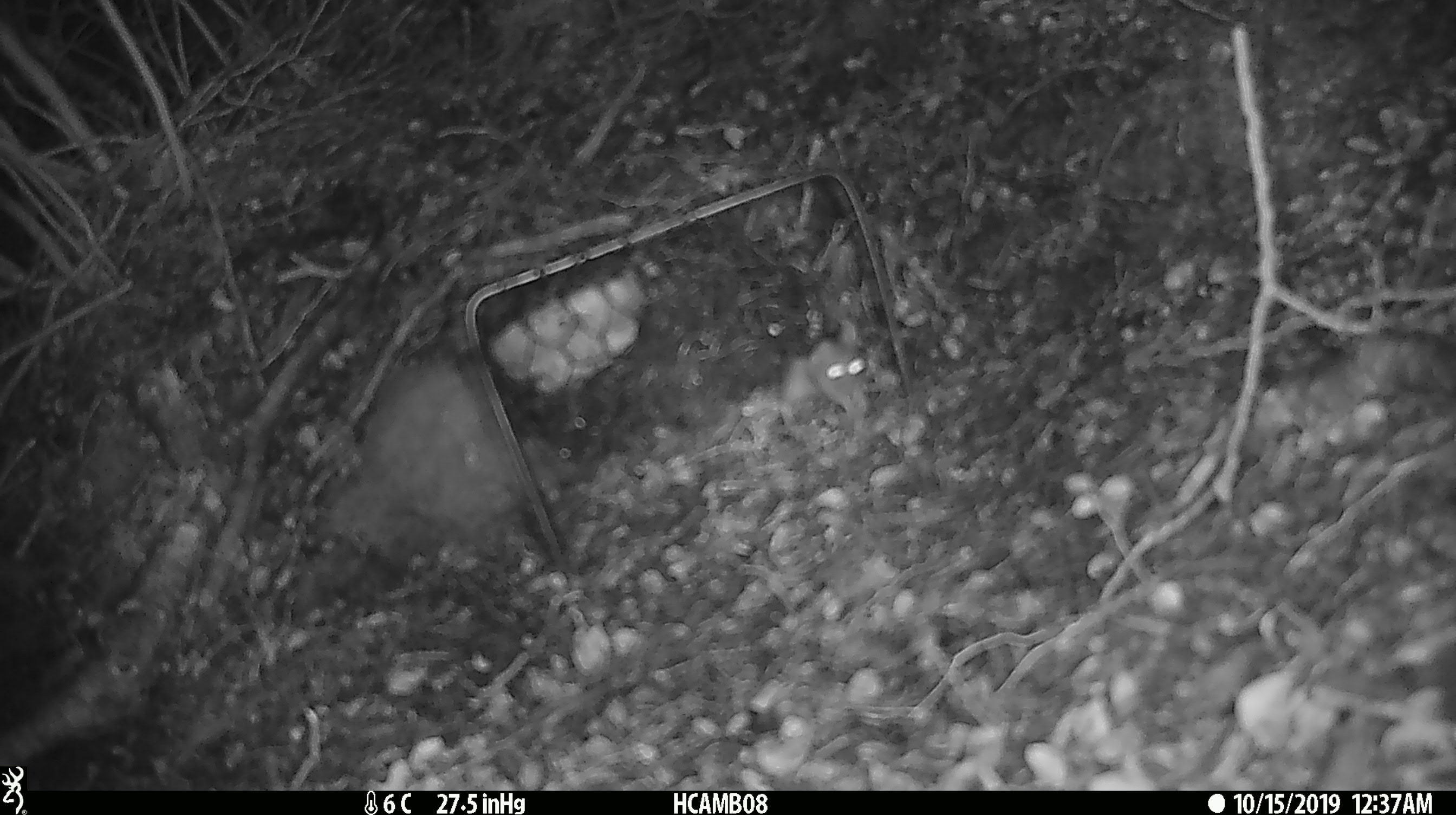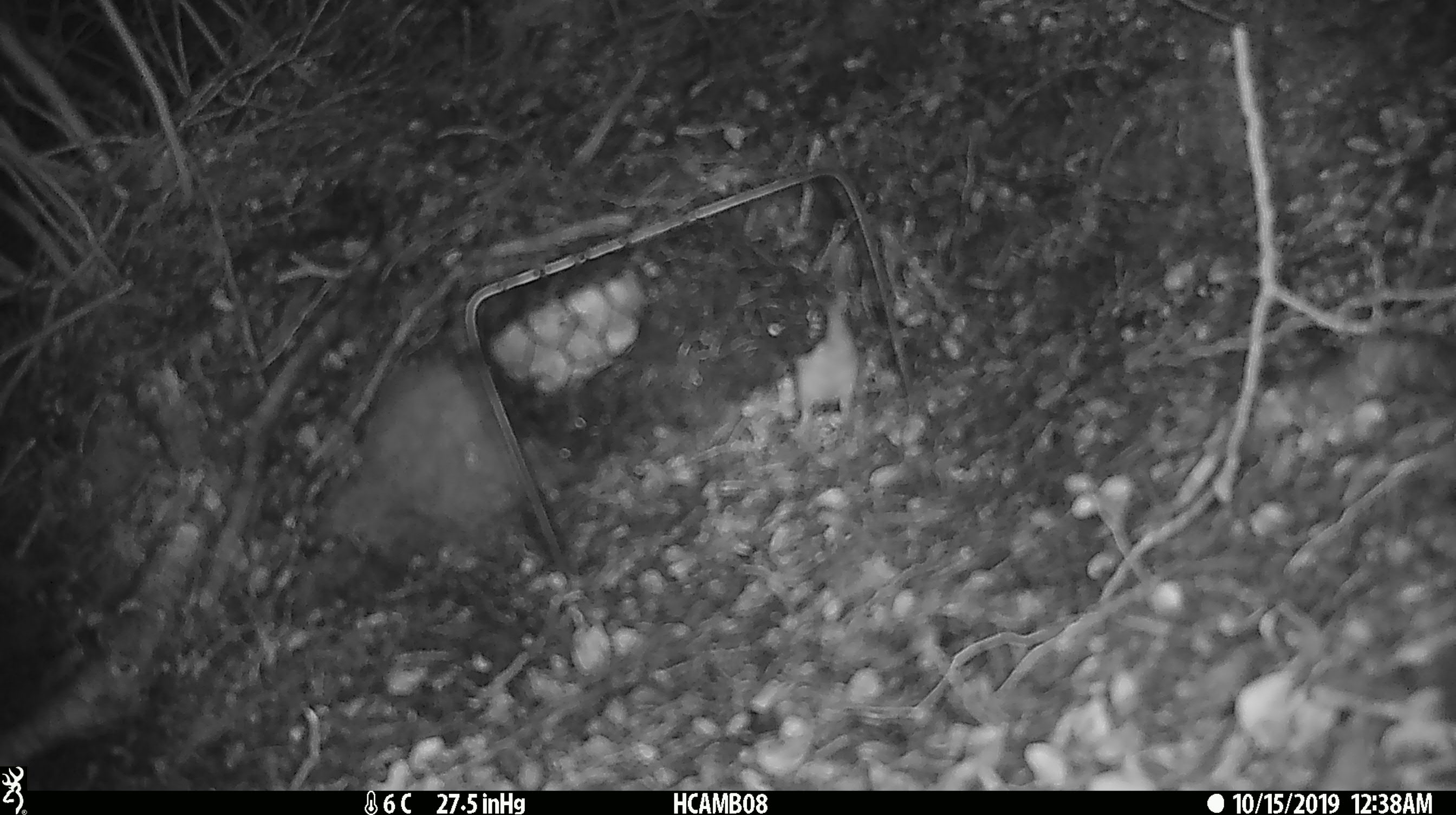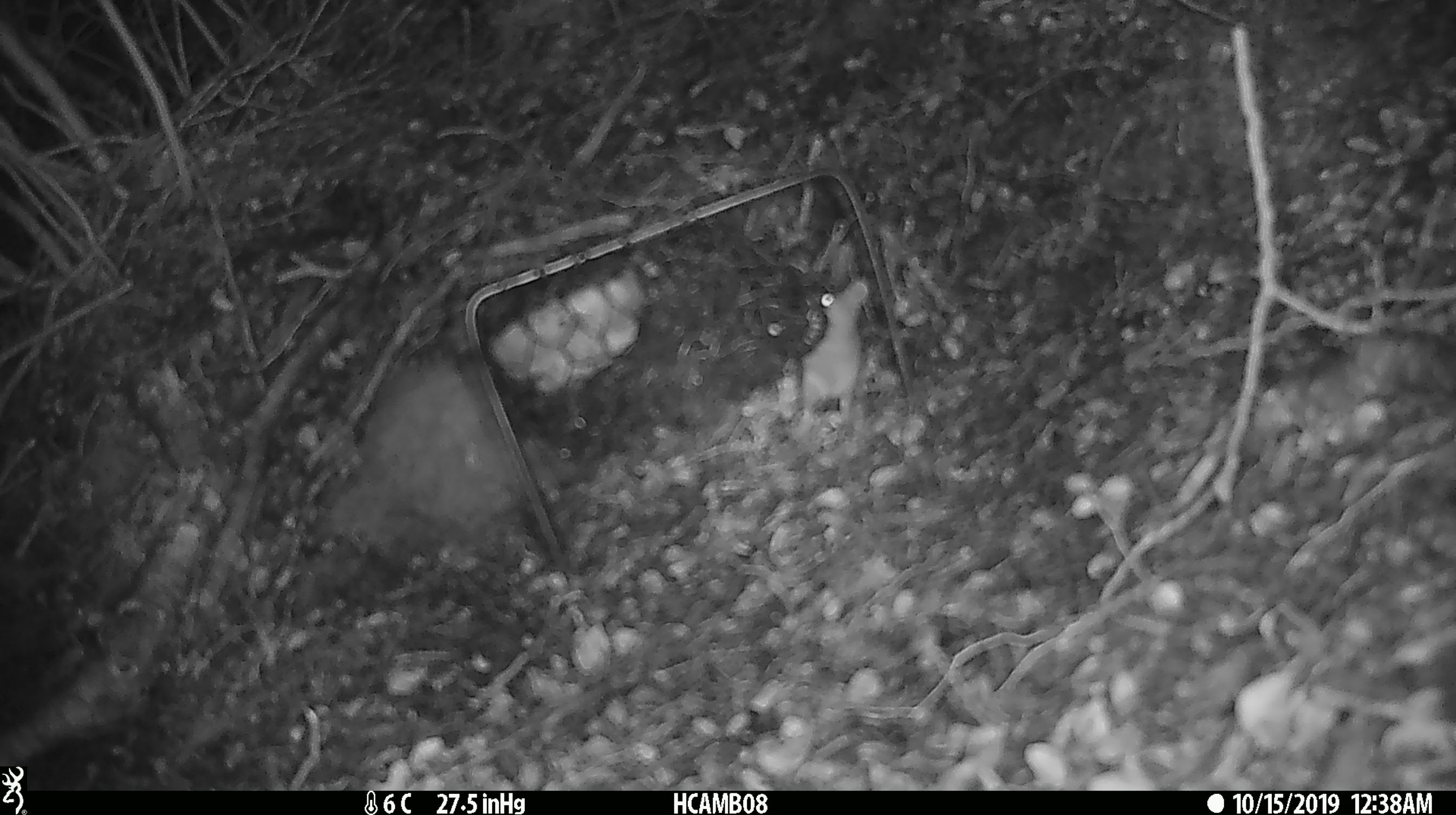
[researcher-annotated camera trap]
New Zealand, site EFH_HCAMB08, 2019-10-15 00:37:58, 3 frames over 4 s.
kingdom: Animalia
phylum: Chordata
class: Mammalia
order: Rodentia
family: Muridae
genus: Mus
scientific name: Mus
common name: mouse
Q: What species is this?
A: Mouse (Mus).